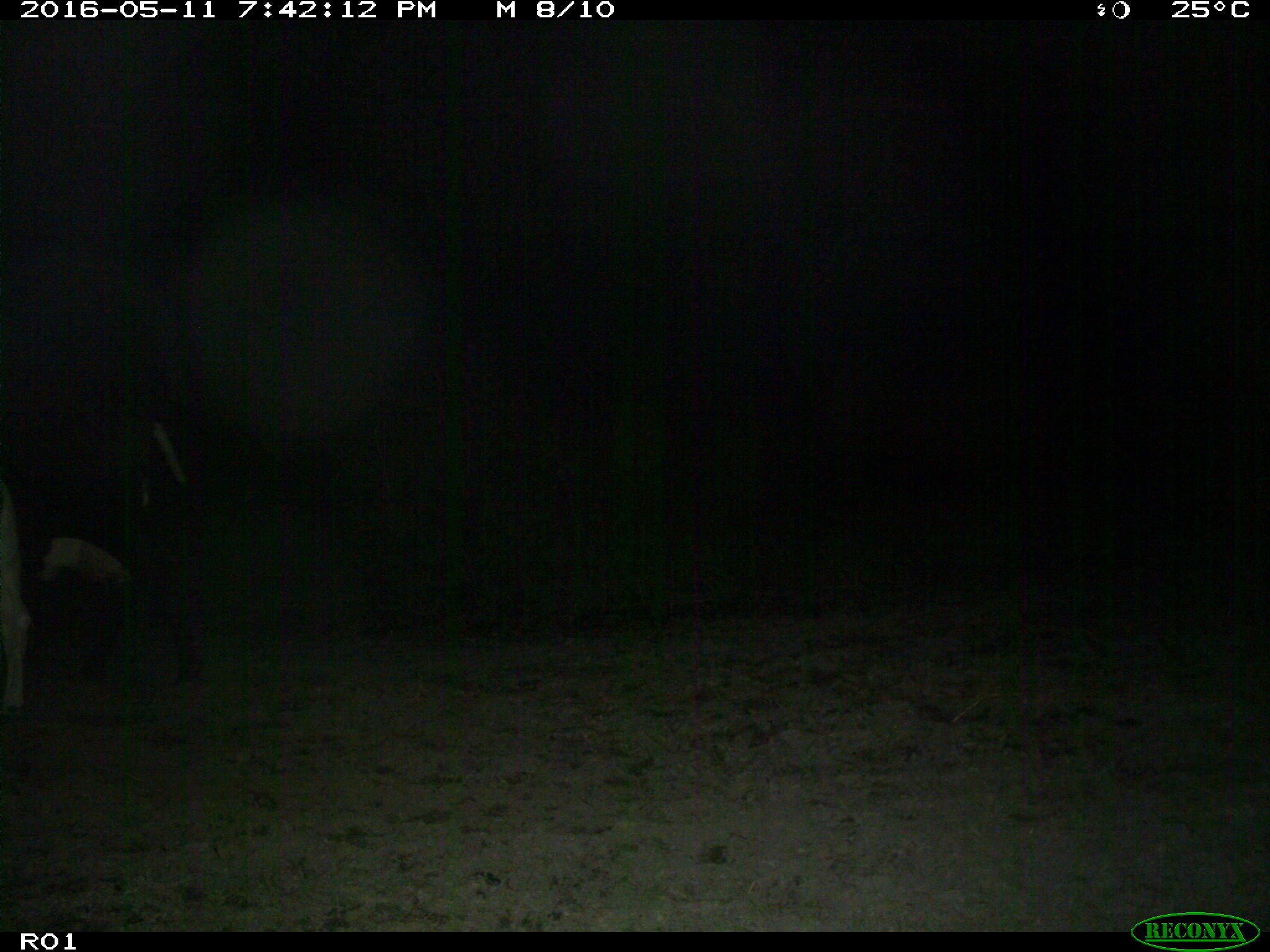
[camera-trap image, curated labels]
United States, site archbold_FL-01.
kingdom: Animalia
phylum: Chordata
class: Mammalia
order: Artiodactyla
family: Bovidae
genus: Bos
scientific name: Bos taurus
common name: domestic cow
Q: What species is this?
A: Bos taurus (domestic cow).